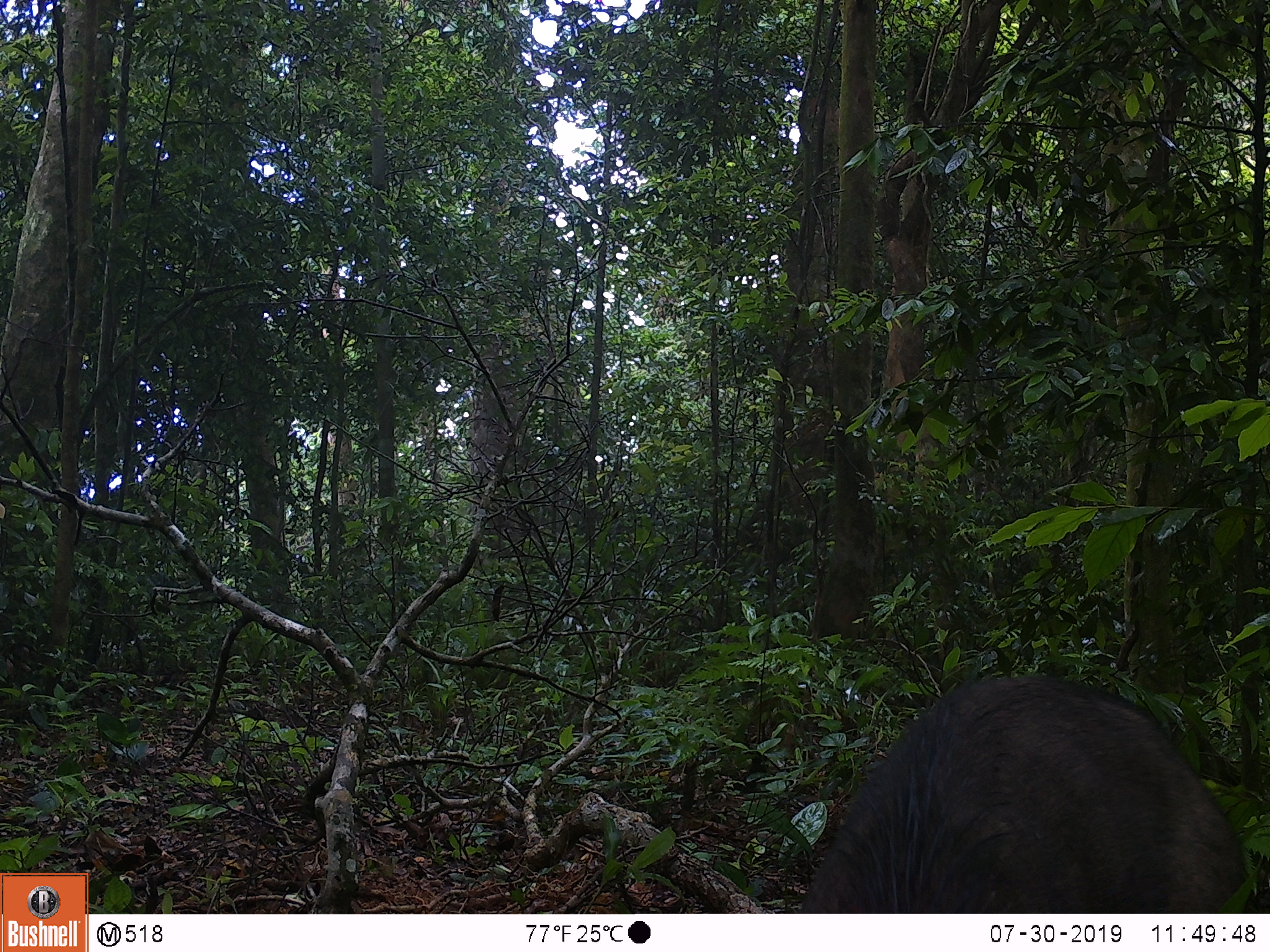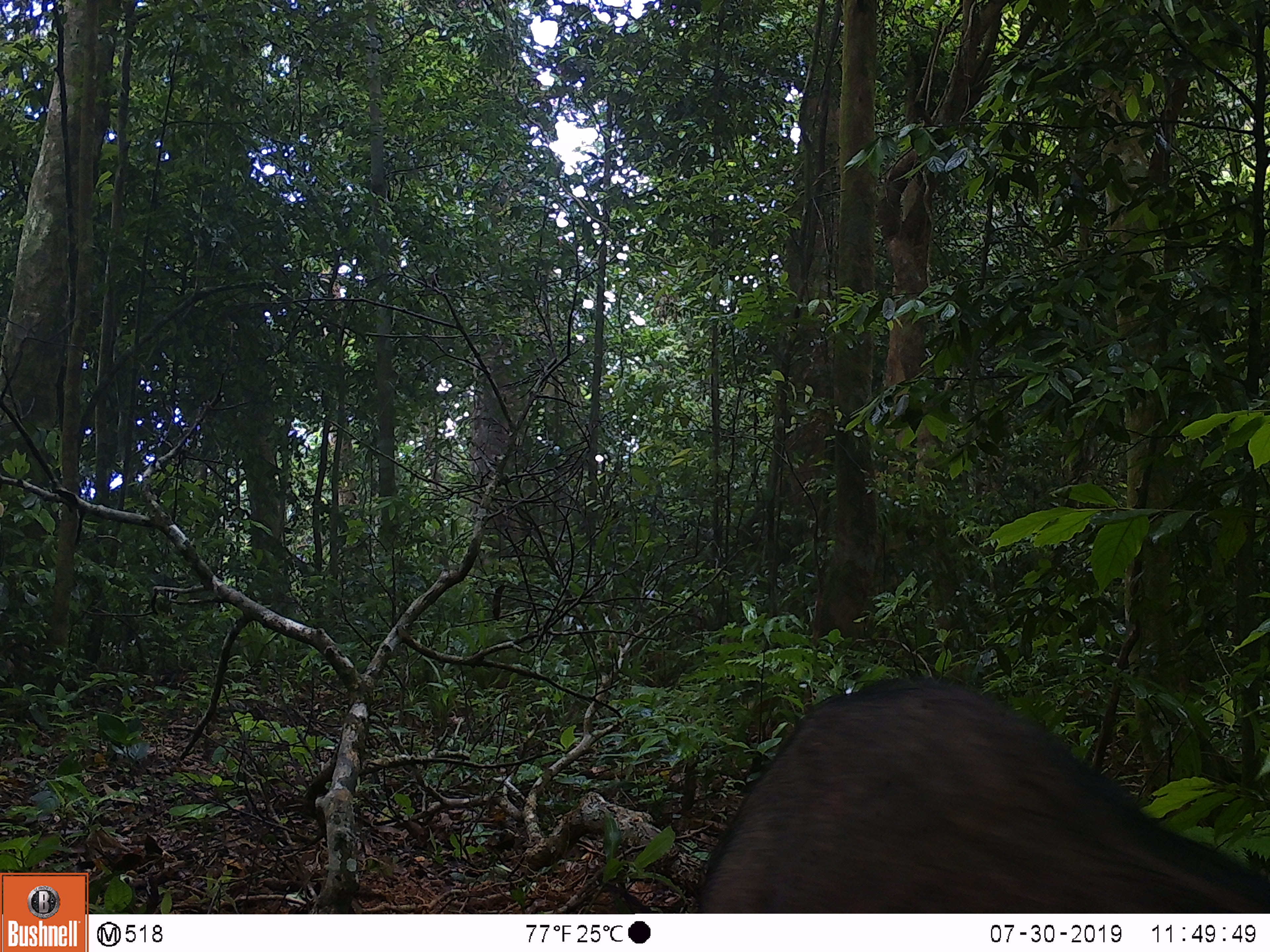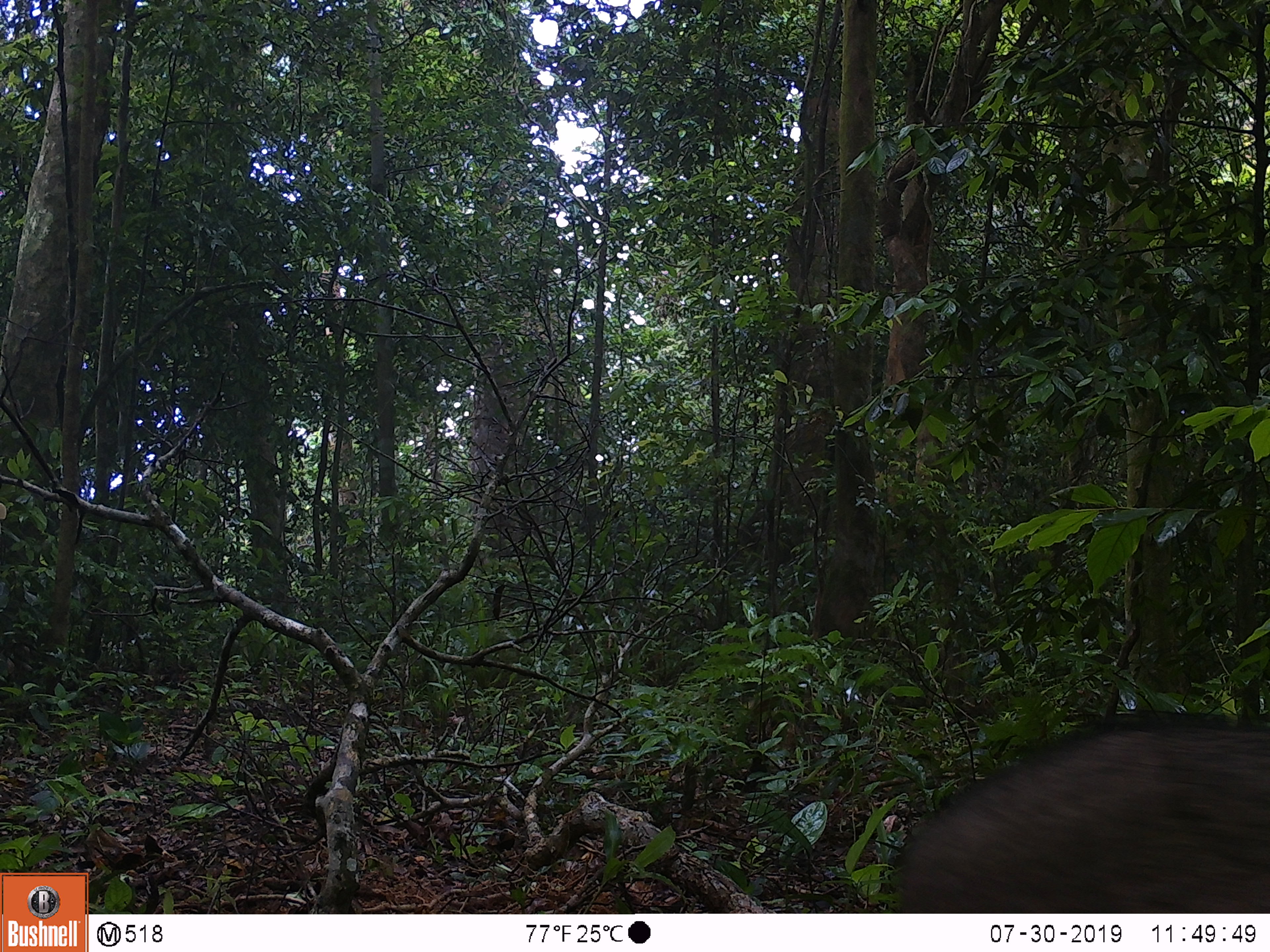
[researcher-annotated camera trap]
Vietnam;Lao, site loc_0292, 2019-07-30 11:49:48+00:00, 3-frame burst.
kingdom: Animalia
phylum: Chordata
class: Mammalia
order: Artiodactyla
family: Suidae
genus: Sus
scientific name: Sus scrofa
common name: eurasian wild pig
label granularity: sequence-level